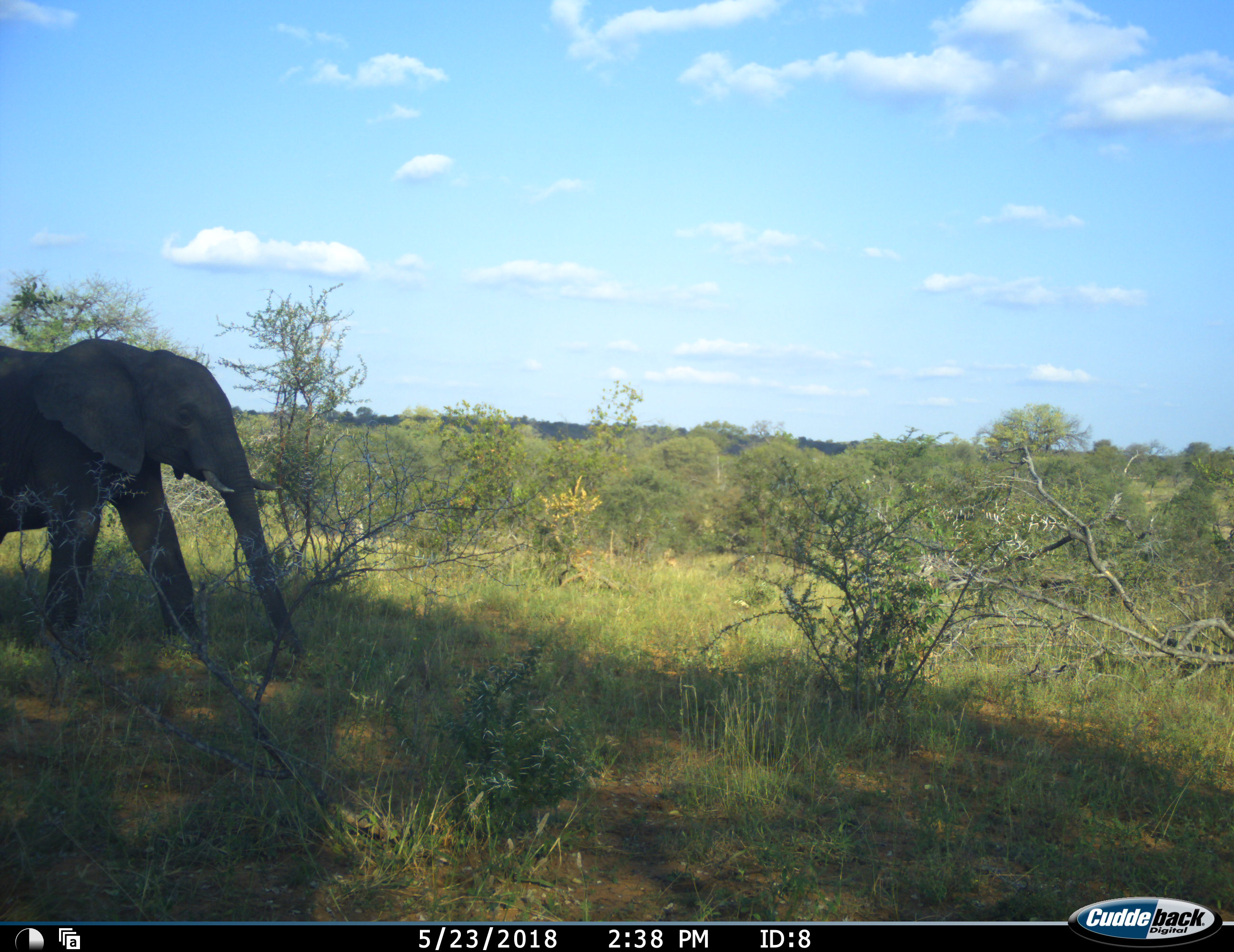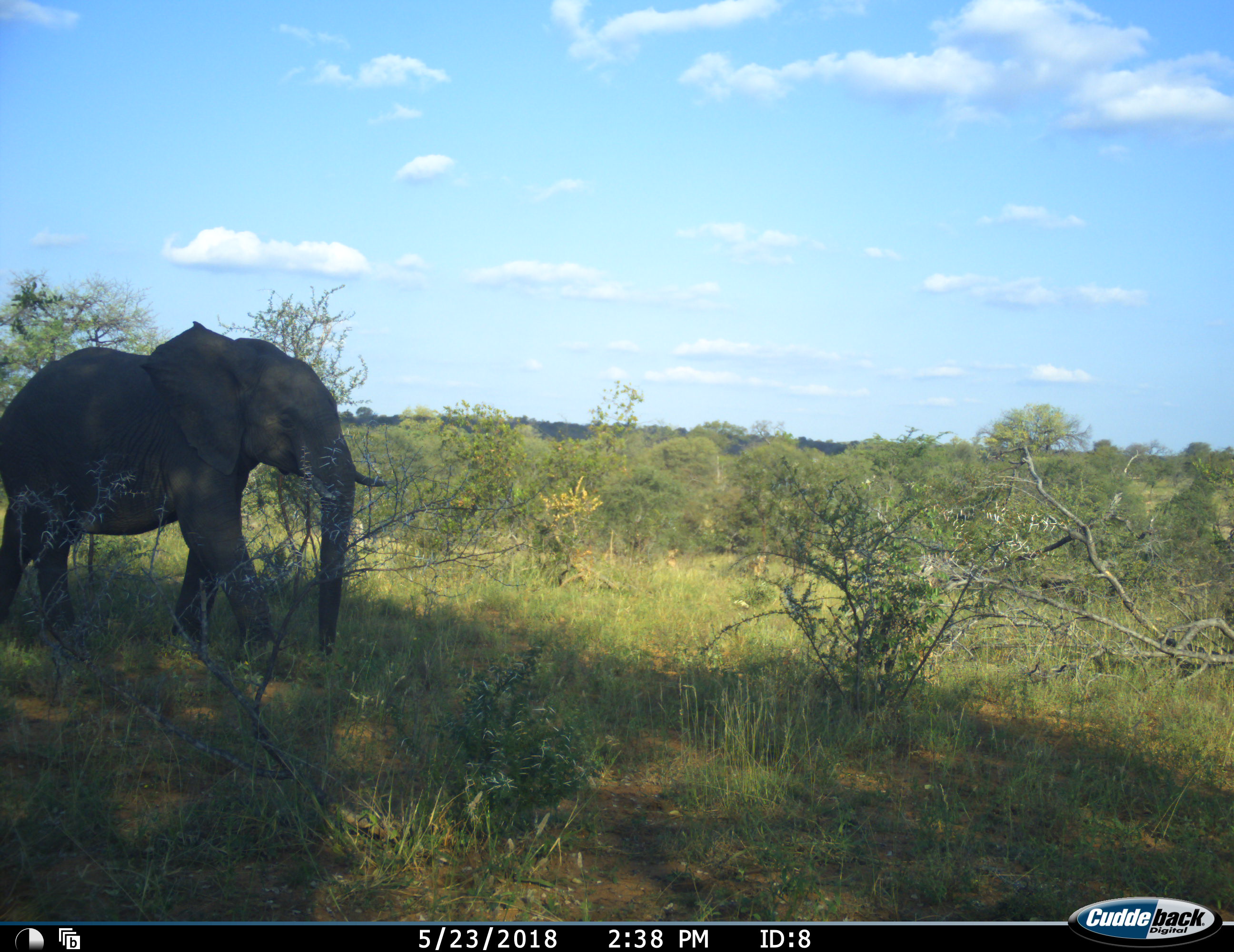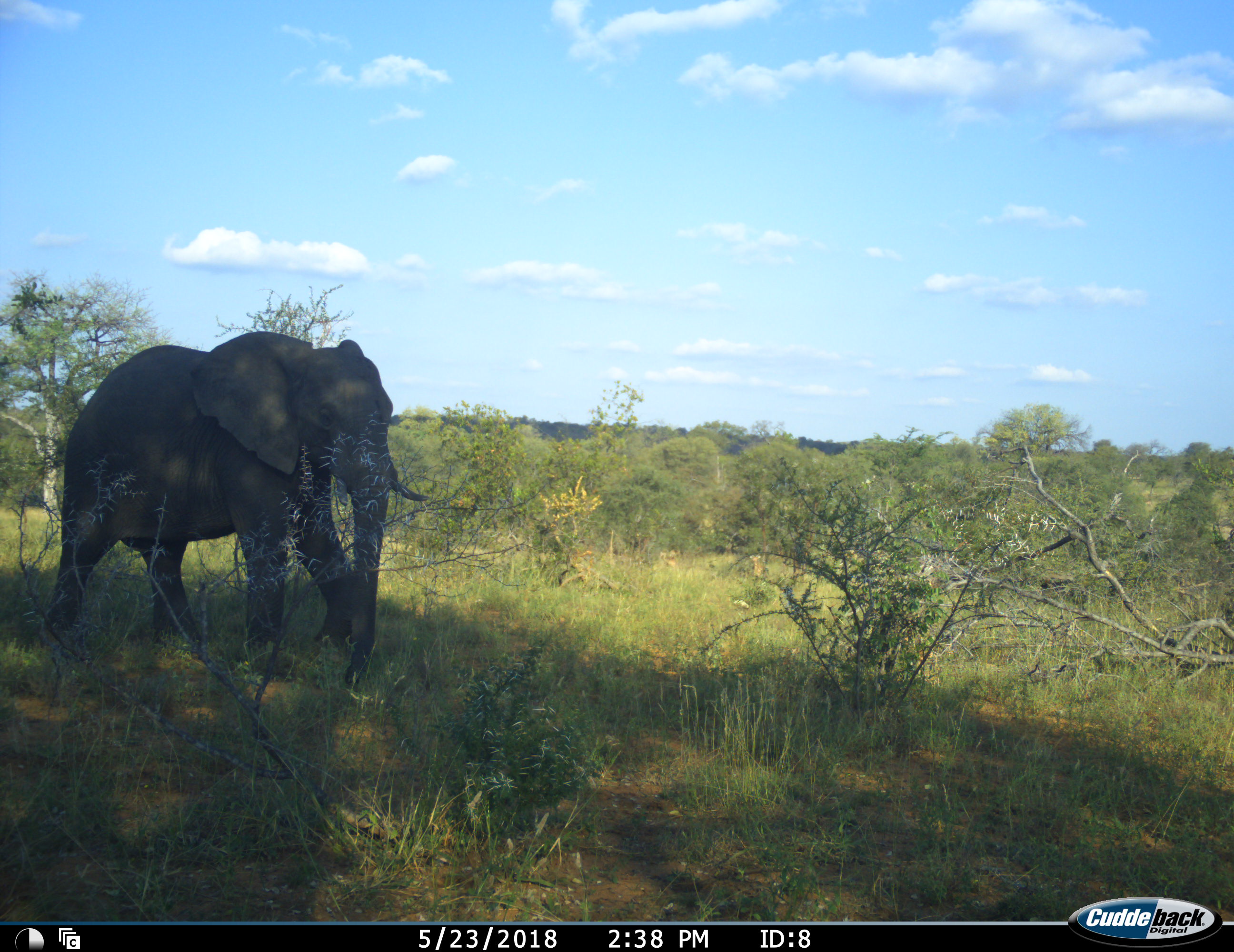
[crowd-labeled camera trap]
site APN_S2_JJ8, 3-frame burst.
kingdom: Animalia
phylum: Chordata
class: Mammalia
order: Proboscidea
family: Elephantidae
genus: Loxodonta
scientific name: Loxodonta africana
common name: african bush elephant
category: elephant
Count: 1.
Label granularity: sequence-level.